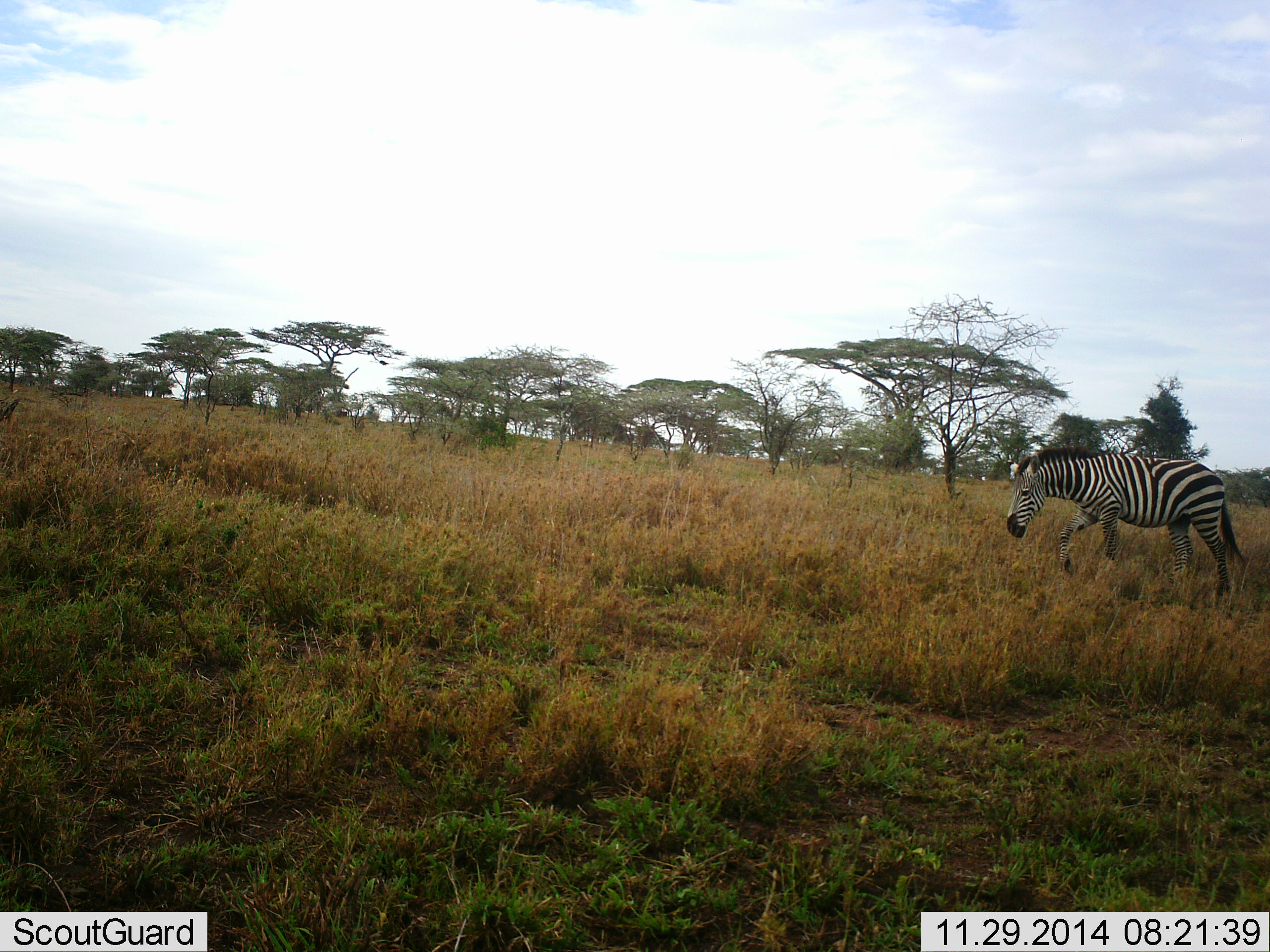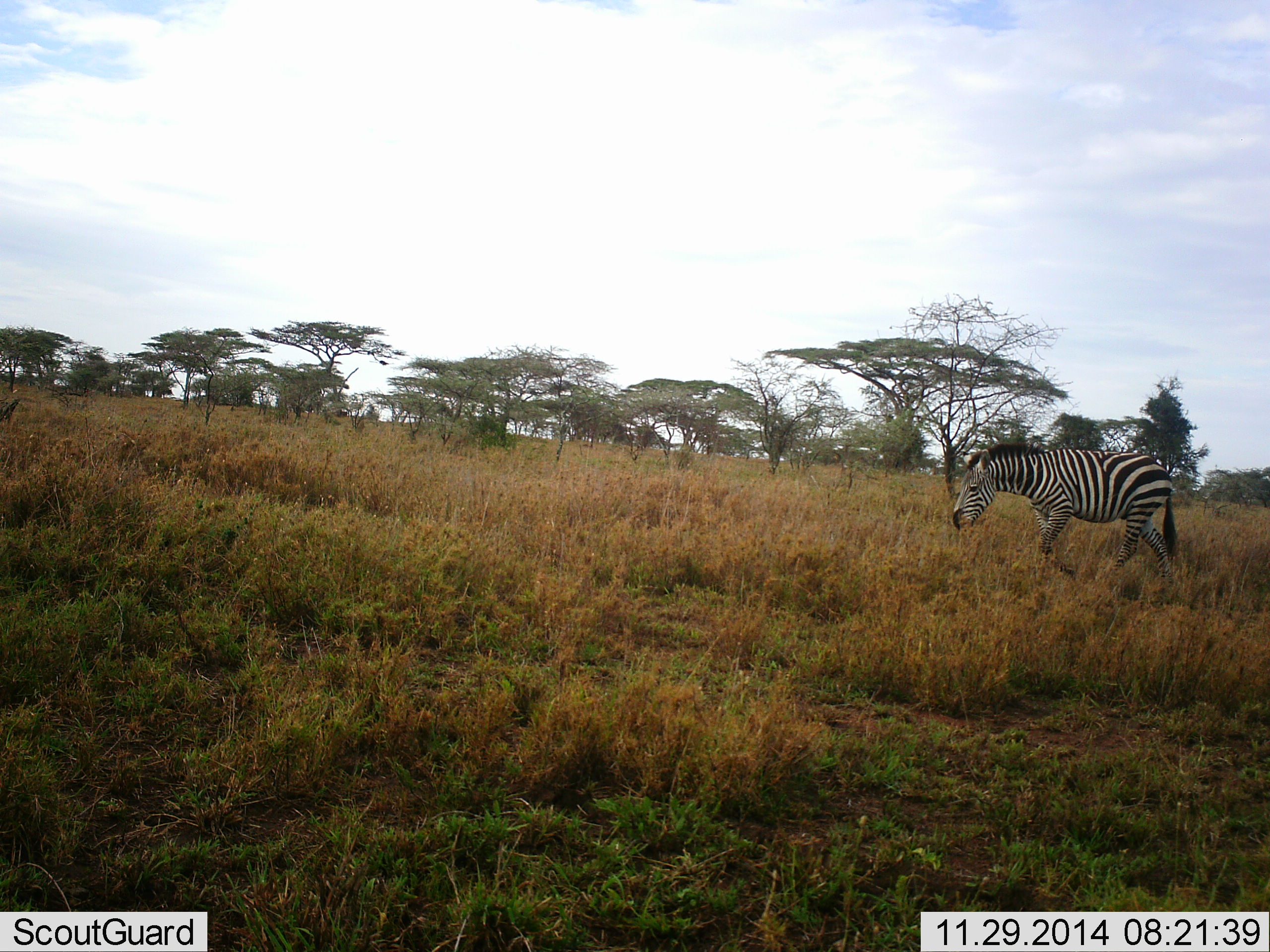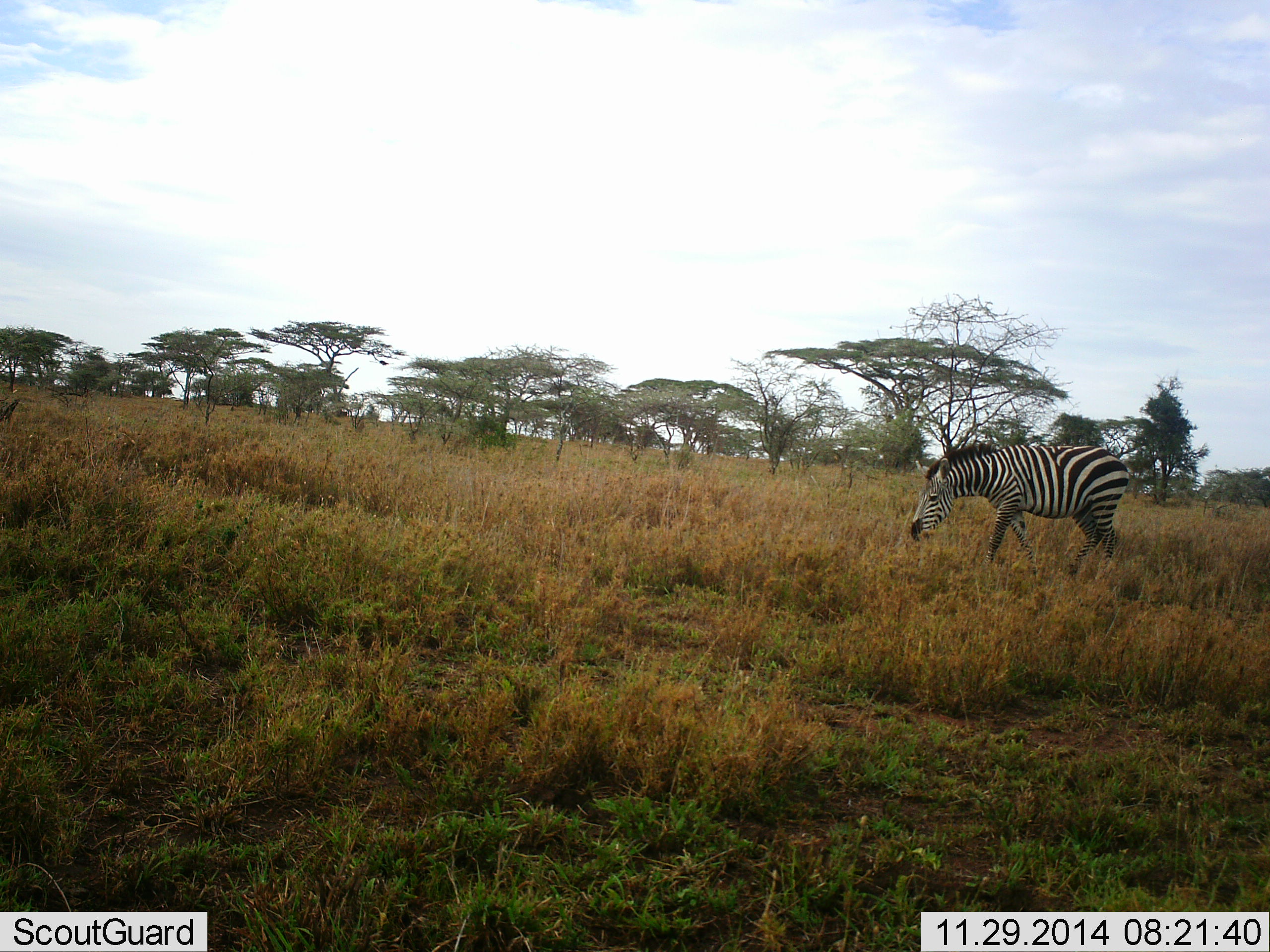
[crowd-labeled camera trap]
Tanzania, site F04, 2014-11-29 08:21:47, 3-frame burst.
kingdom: Animalia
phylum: Chordata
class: Mammalia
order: Perissodactyla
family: Equidae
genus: Equus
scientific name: Equus quagga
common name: plains zebra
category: zebra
Zebra (plains zebra) (Equus quagga), count 1. Behavior (volunteer vote fractions): standing 0%, resting 0%, moving 100%, interacting 0%. Young present (vote fraction): 0%. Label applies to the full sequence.